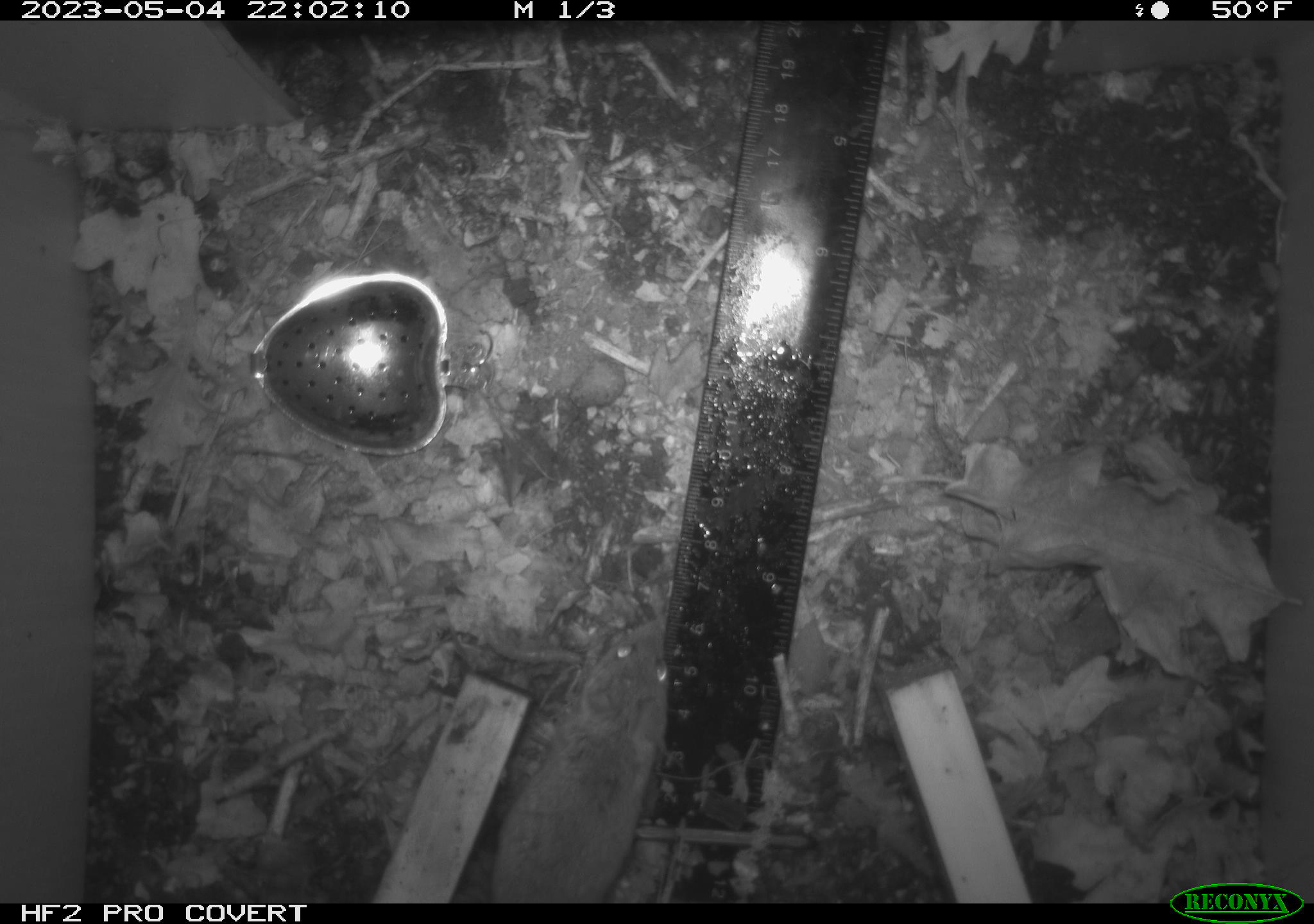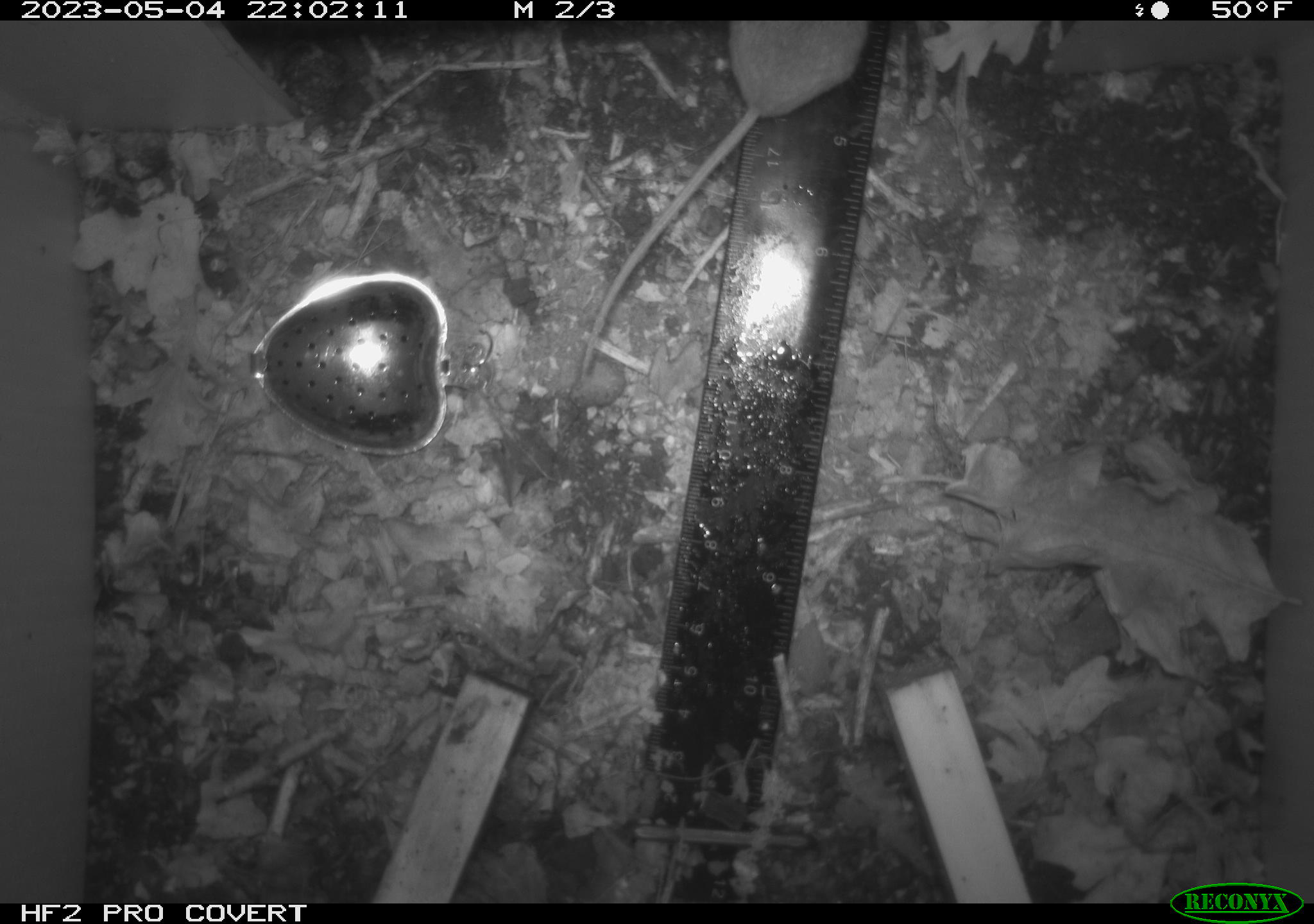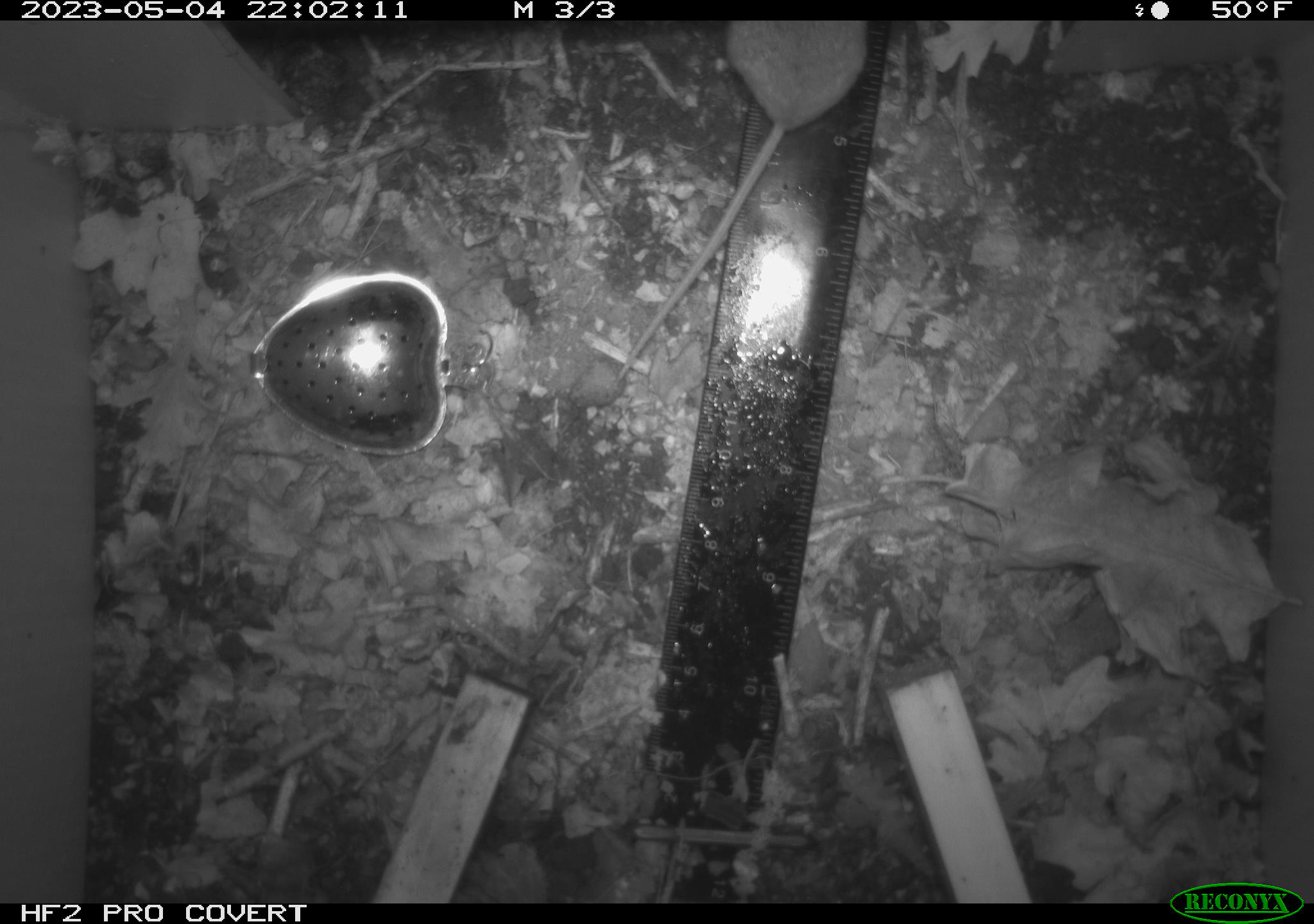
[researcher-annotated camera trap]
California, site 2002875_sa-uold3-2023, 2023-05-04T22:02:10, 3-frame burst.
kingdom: Animalia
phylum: Chordata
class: Mammalia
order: Rodentia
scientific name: Rodentia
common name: mouse species